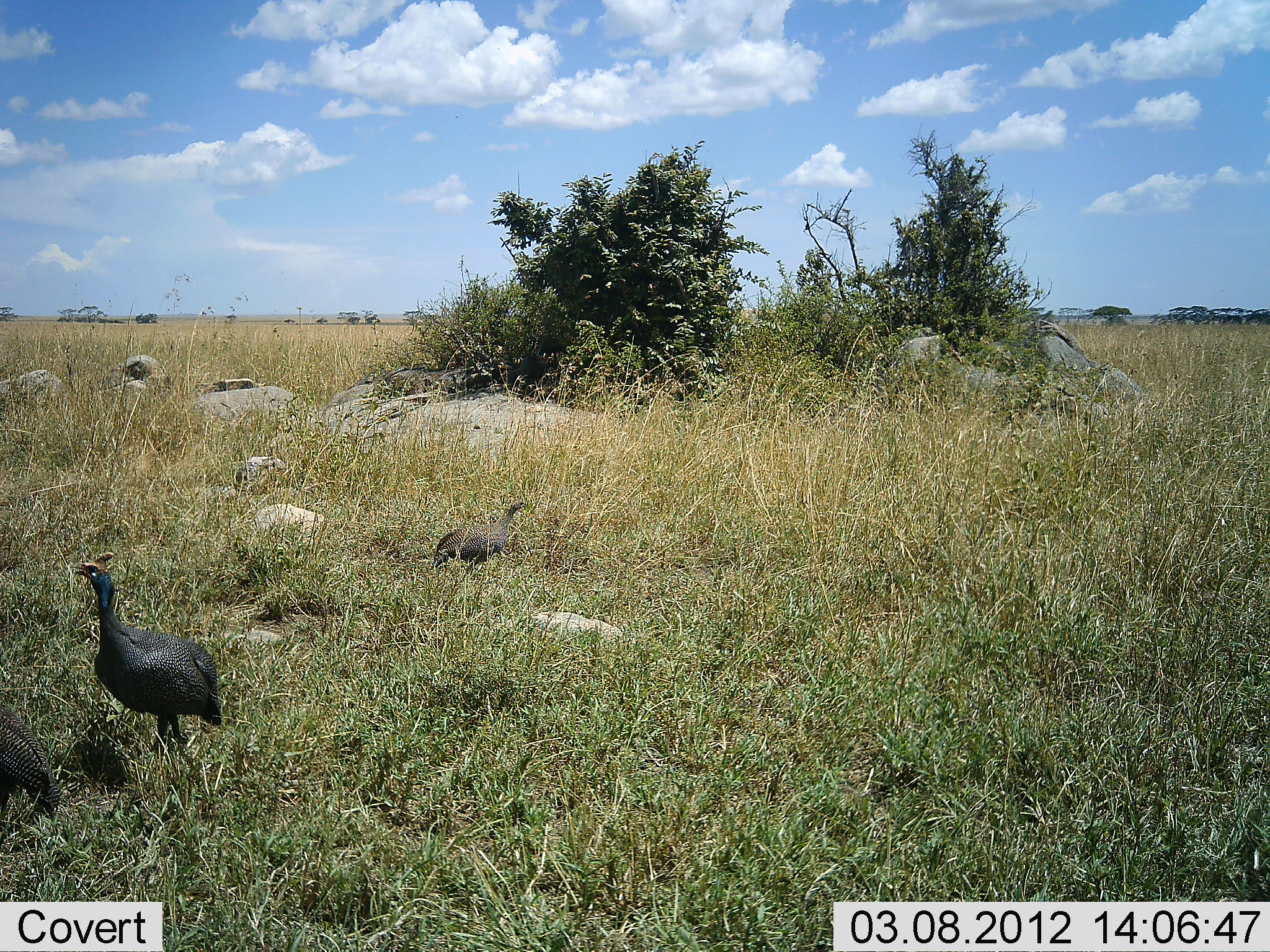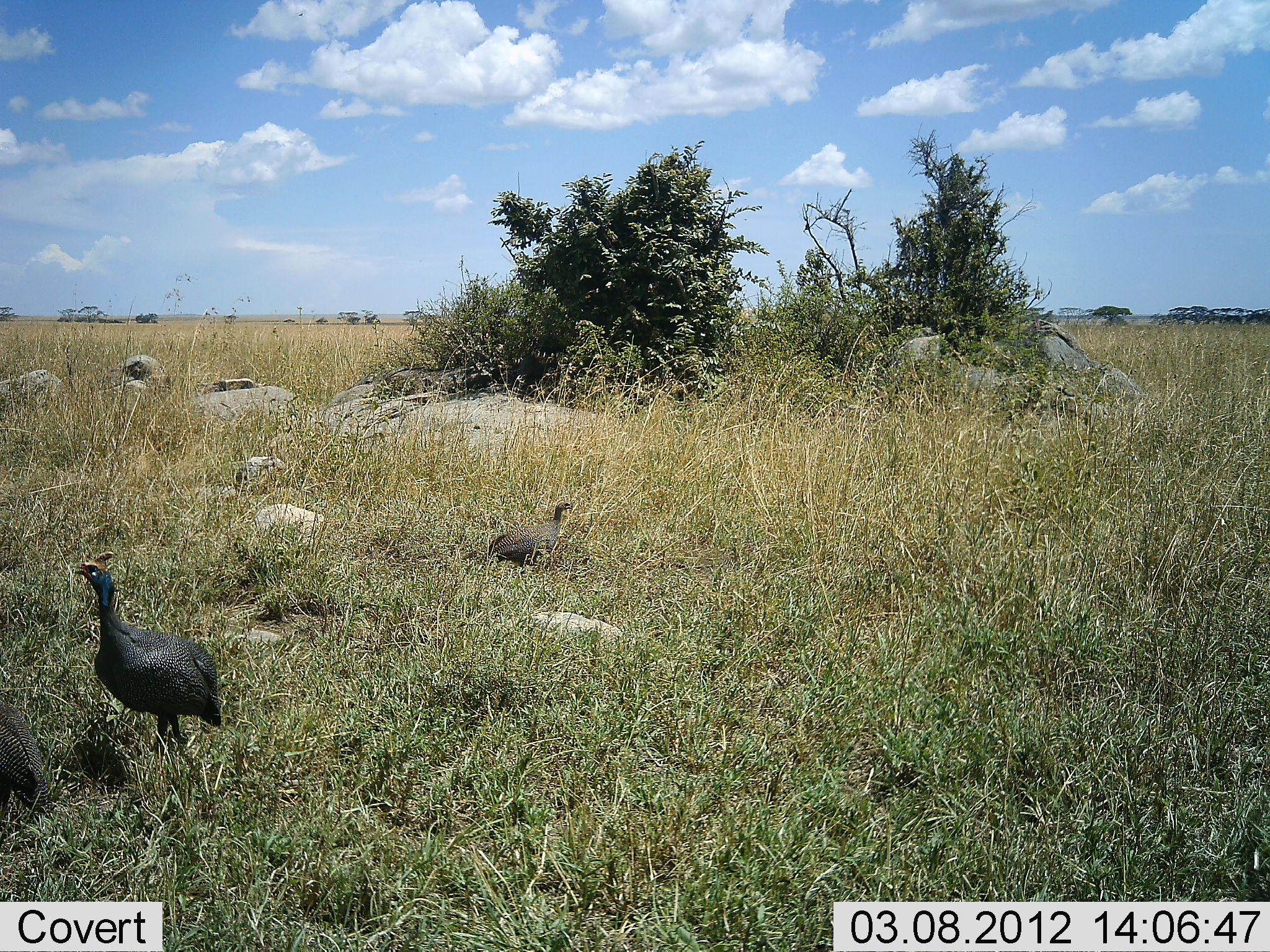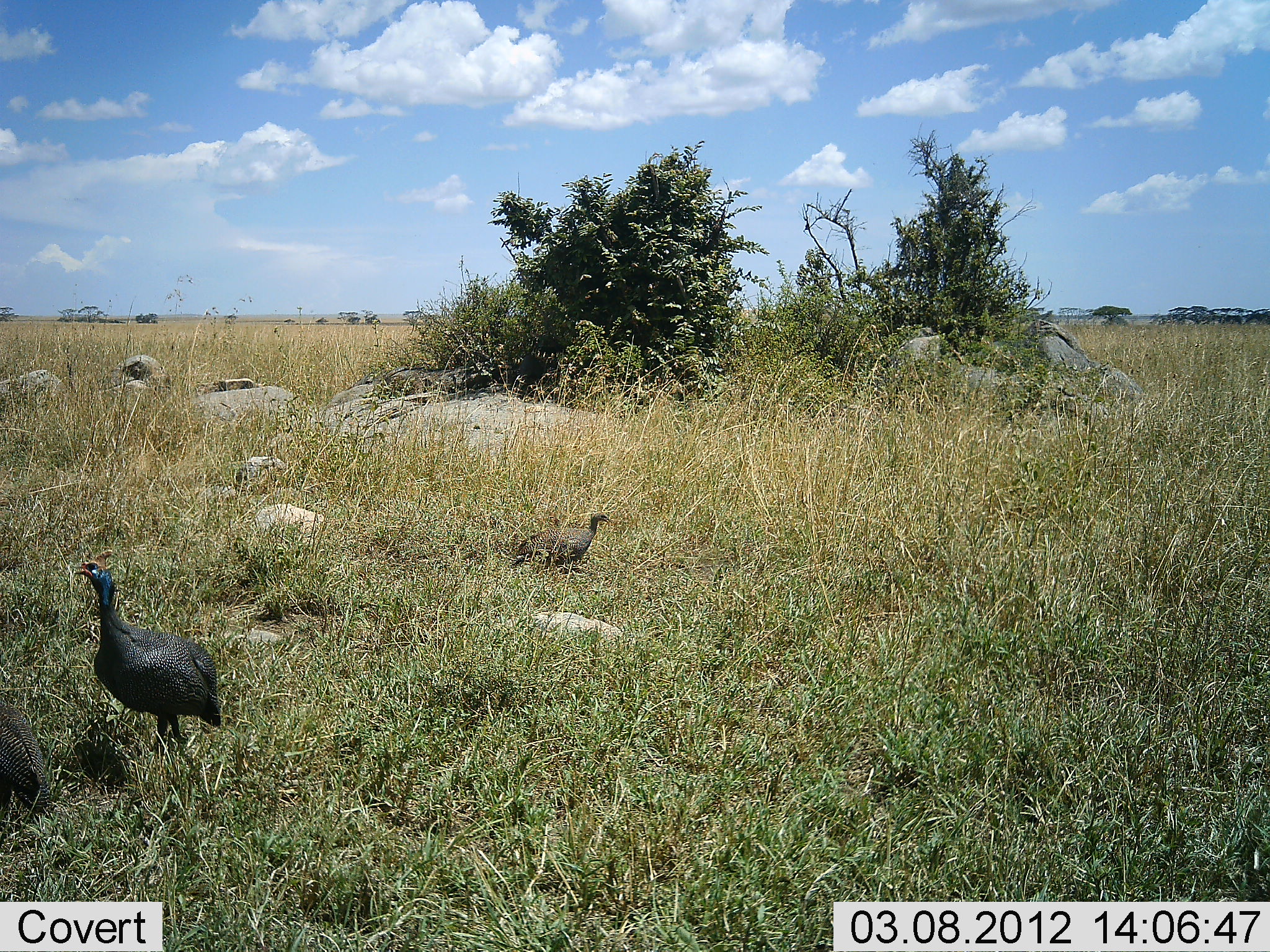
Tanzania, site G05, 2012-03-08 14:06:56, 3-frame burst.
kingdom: Animalia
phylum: Chordata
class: Aves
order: Galliformes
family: Numididae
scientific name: Numididae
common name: guinea fowl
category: guineafowl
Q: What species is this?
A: Guineafowl (guinea fowl) (Numididae).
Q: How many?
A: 3.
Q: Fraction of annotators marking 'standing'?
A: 46%.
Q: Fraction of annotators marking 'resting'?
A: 15%.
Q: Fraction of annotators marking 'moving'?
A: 85%.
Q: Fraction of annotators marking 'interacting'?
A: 0%.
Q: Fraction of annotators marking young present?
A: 0%.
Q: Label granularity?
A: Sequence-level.